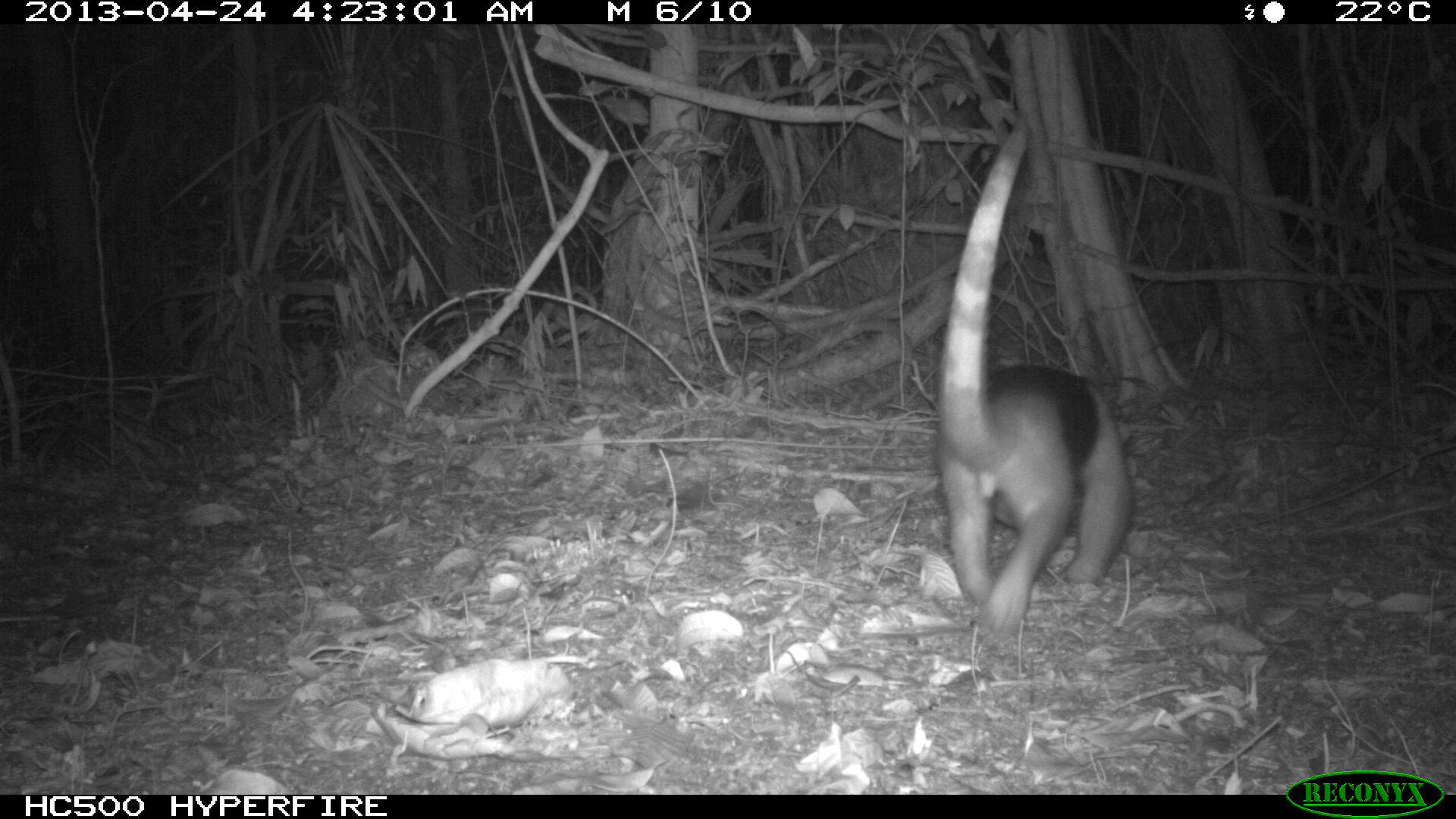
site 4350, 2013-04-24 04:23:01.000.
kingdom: Animalia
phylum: Chordata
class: Mammalia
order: Pilosa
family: Myrmecophagidae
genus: Tamandua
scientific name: Tamandua mexicana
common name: northern tamandua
Tamandua mexicana (northern tamandua), count 1, sex male.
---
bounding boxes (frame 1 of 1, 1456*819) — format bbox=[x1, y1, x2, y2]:
tamandua mexicana: bbox=[934, 121, 1134, 642]